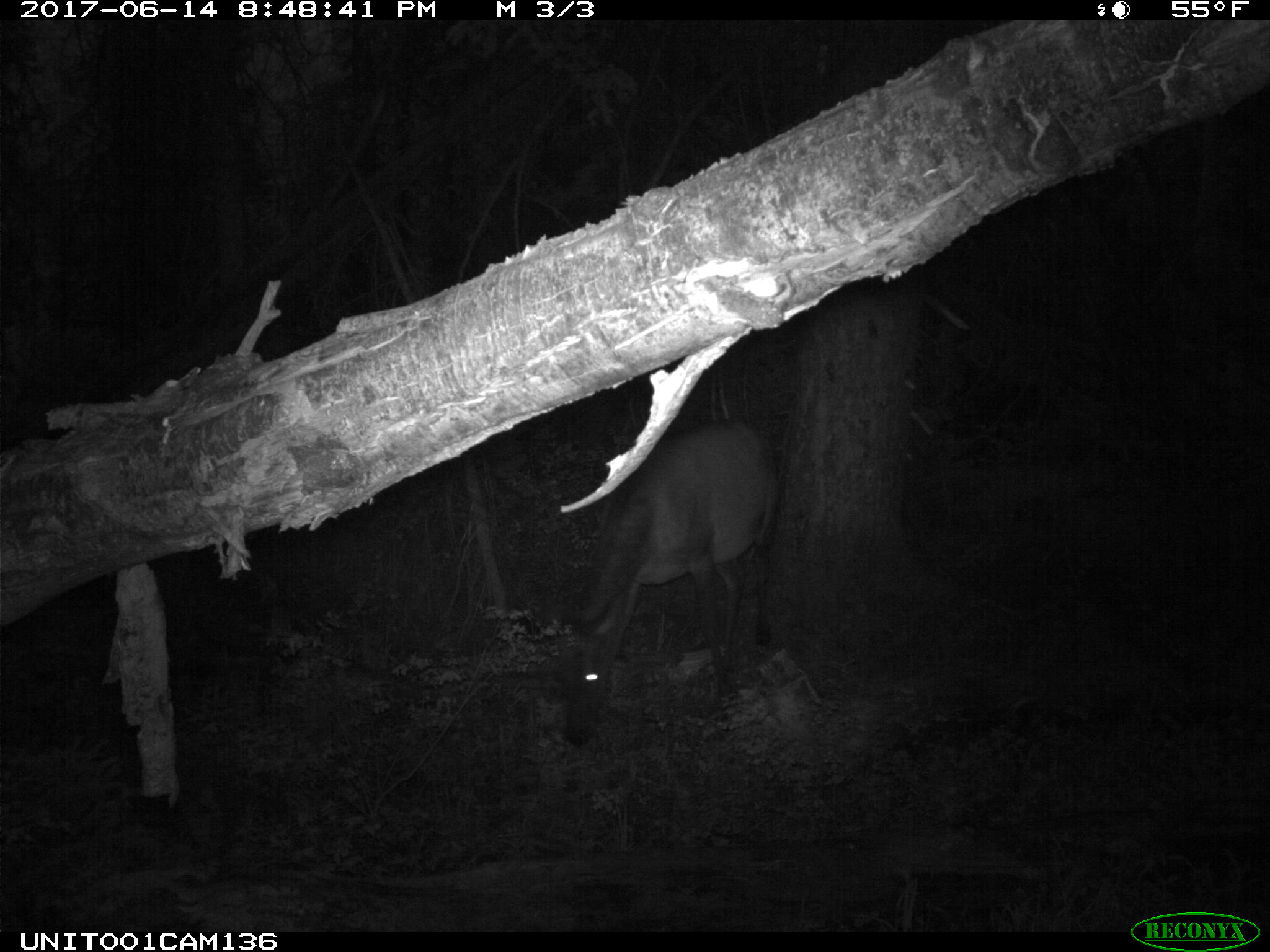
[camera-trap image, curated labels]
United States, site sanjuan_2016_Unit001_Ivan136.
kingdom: Animalia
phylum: Chordata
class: Mammalia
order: Artiodactyla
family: Cervidae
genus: Cervus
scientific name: Cervus elaphus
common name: red deer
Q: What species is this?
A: Cervus elaphus (red deer).